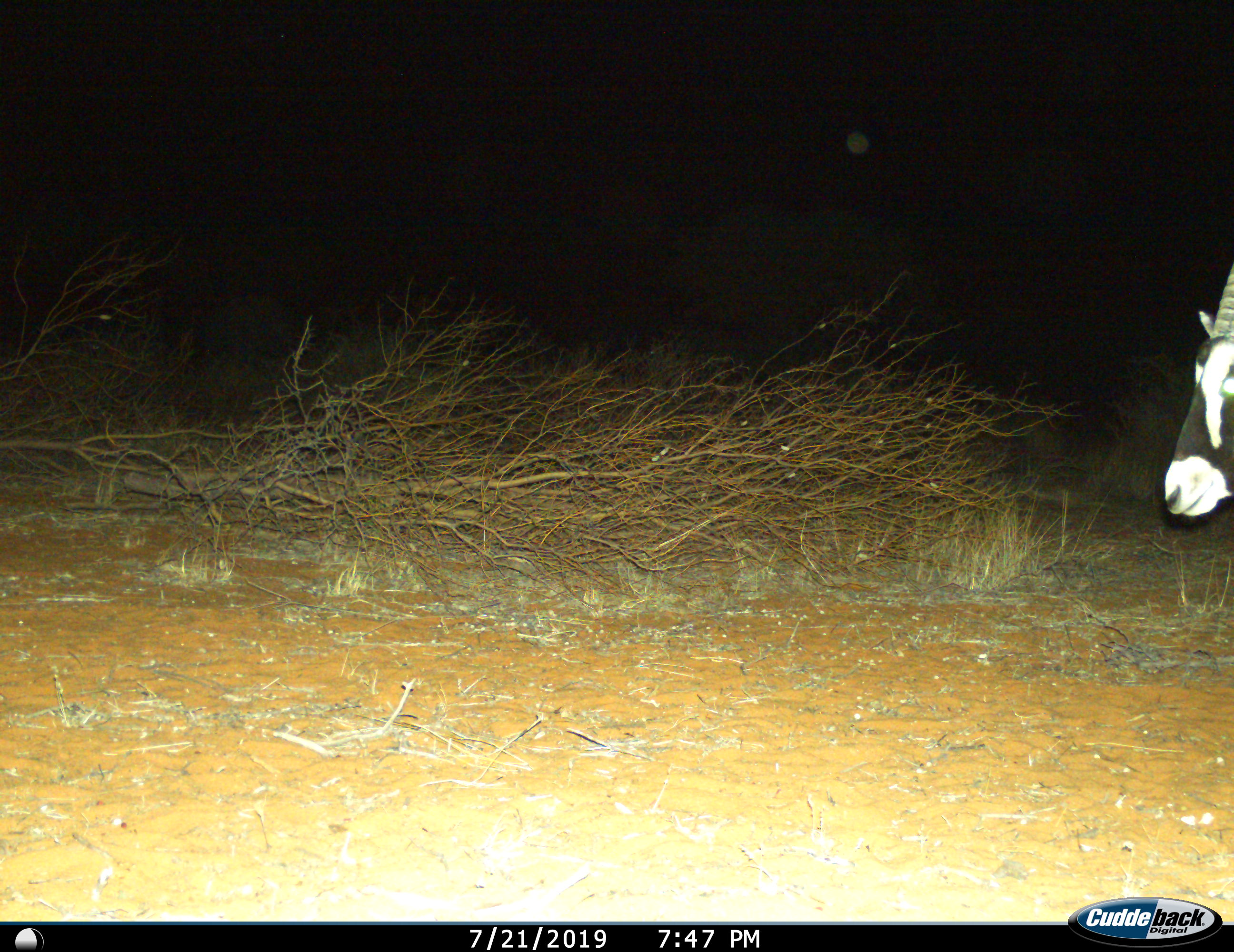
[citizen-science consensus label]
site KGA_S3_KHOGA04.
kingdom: Animalia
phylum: Chordata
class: Mammalia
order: Artiodactyla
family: Bovidae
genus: Oryx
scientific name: Oryx gazella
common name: gemsbok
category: oryx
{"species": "oryx (gemsbok) (Oryx gazella)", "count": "1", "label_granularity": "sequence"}